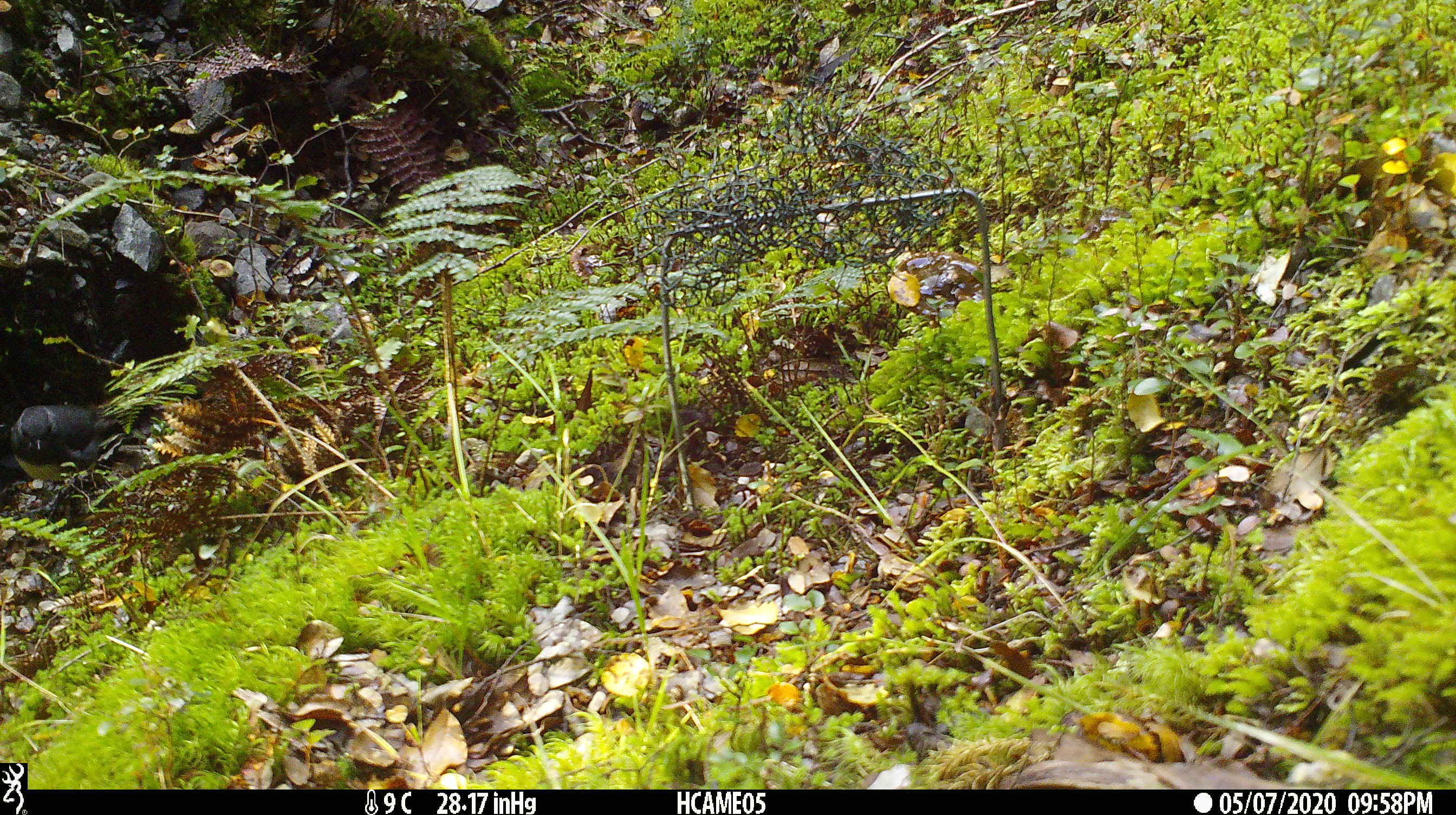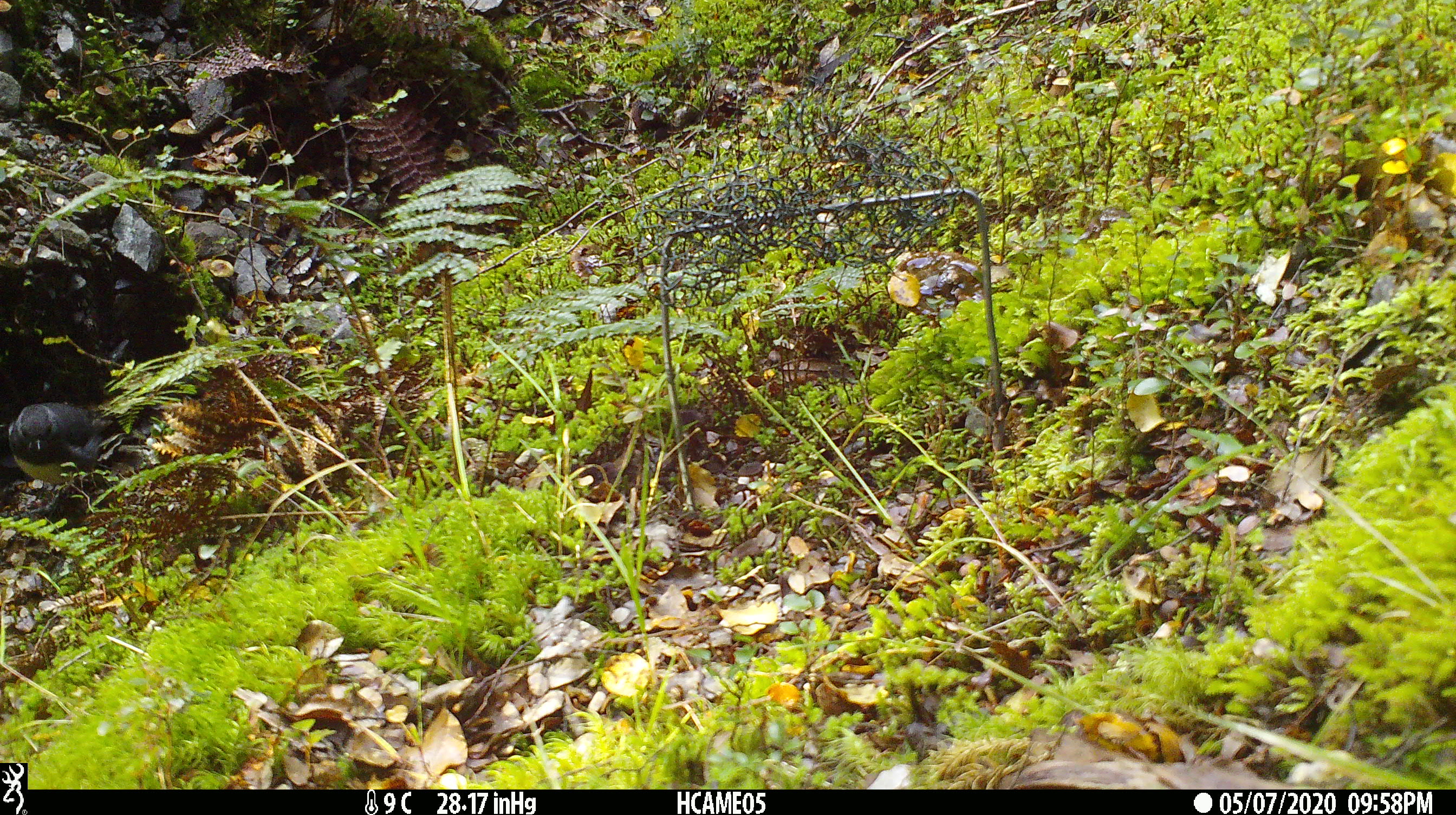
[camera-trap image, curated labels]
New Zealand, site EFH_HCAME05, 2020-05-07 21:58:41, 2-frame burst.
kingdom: Animalia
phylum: Chordata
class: Aves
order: Passeriformes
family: Petroicidae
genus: Petroica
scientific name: Petroica australis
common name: new zealand robin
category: robin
Robin (new zealand robin) (Petroica australis).